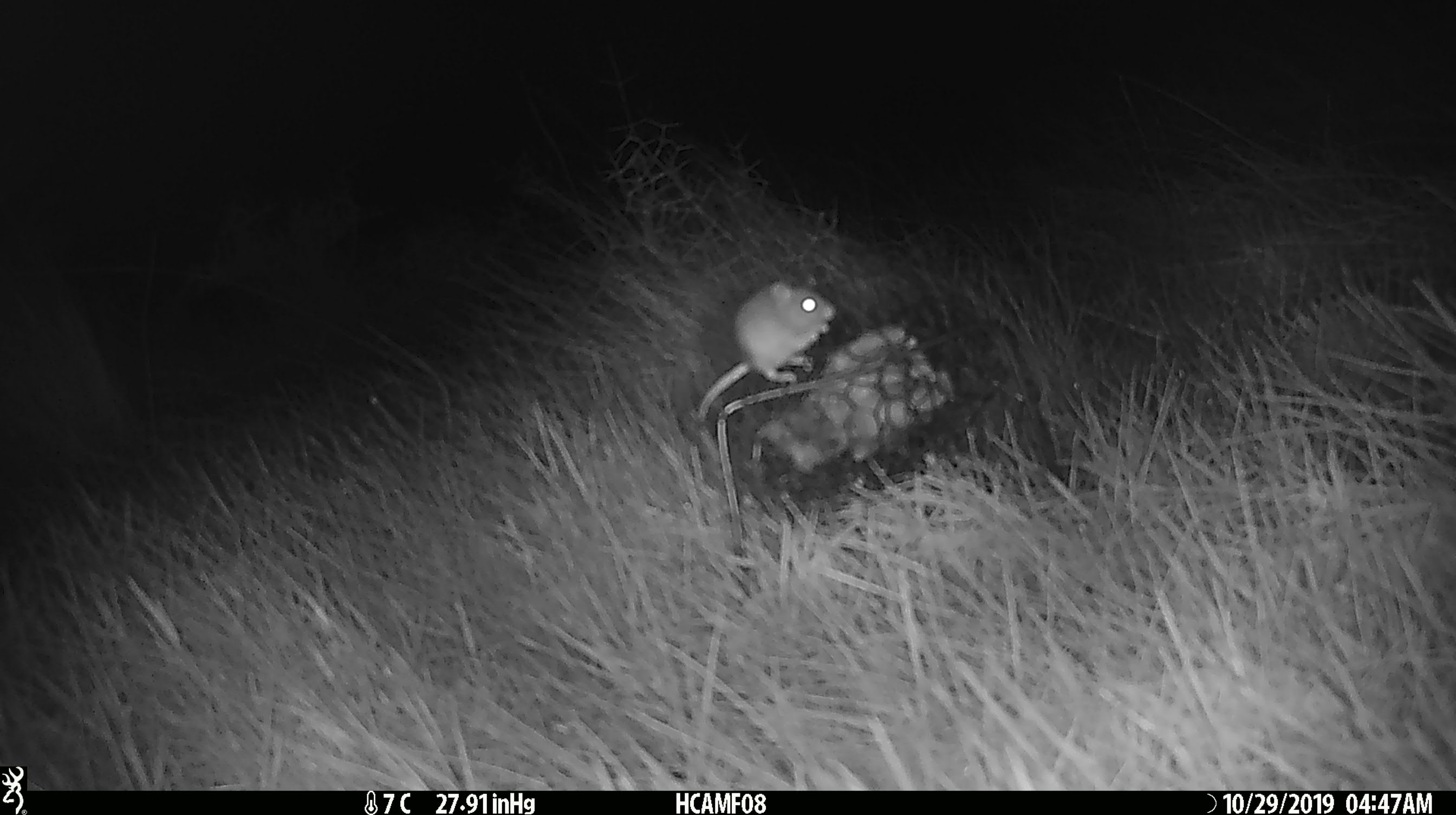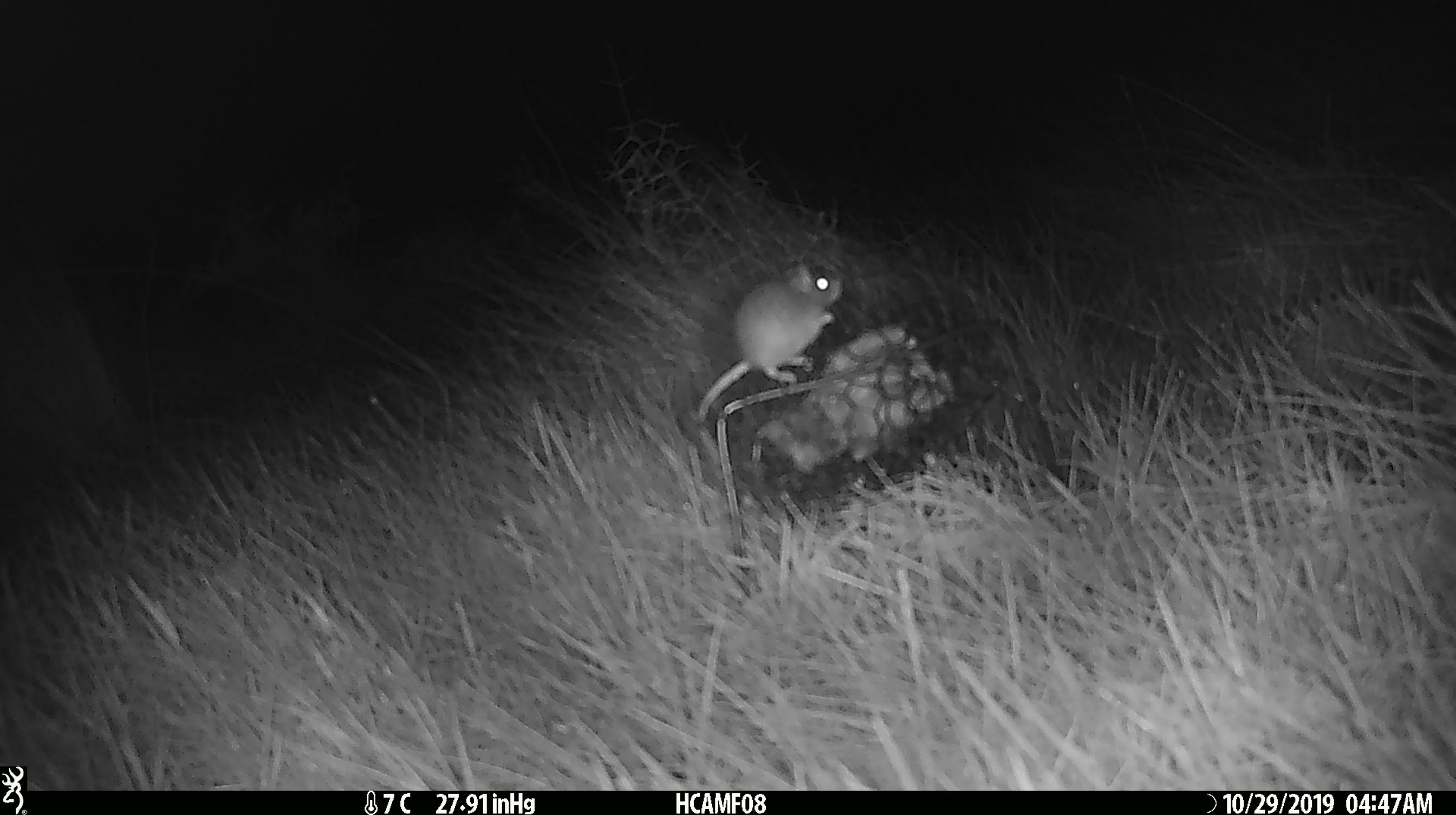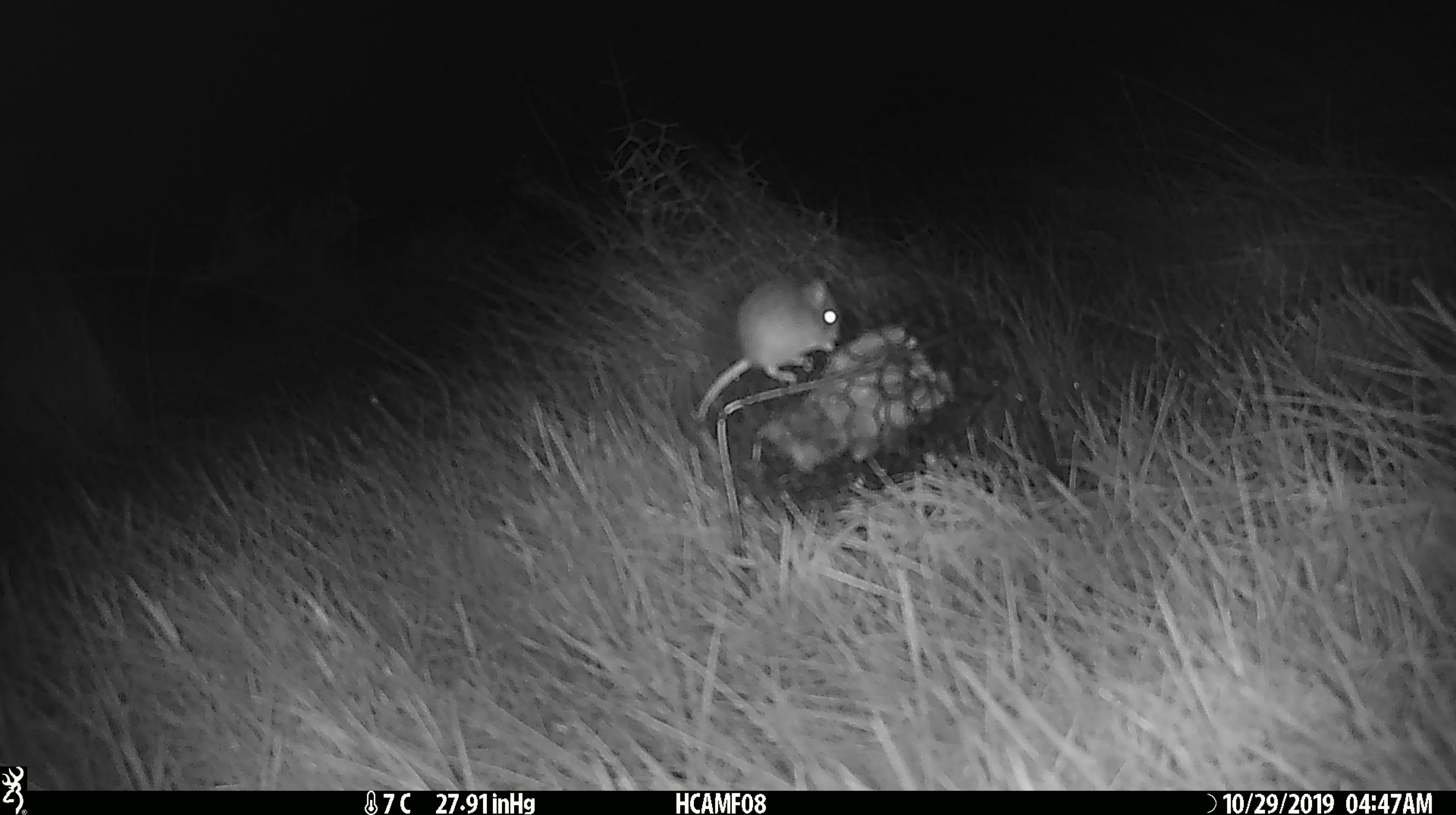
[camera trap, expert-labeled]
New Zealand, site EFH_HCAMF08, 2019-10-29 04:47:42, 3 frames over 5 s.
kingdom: Animalia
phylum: Chordata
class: Mammalia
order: Rodentia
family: Muridae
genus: Mus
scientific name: Mus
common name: mouse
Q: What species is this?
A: Mouse (Mus).